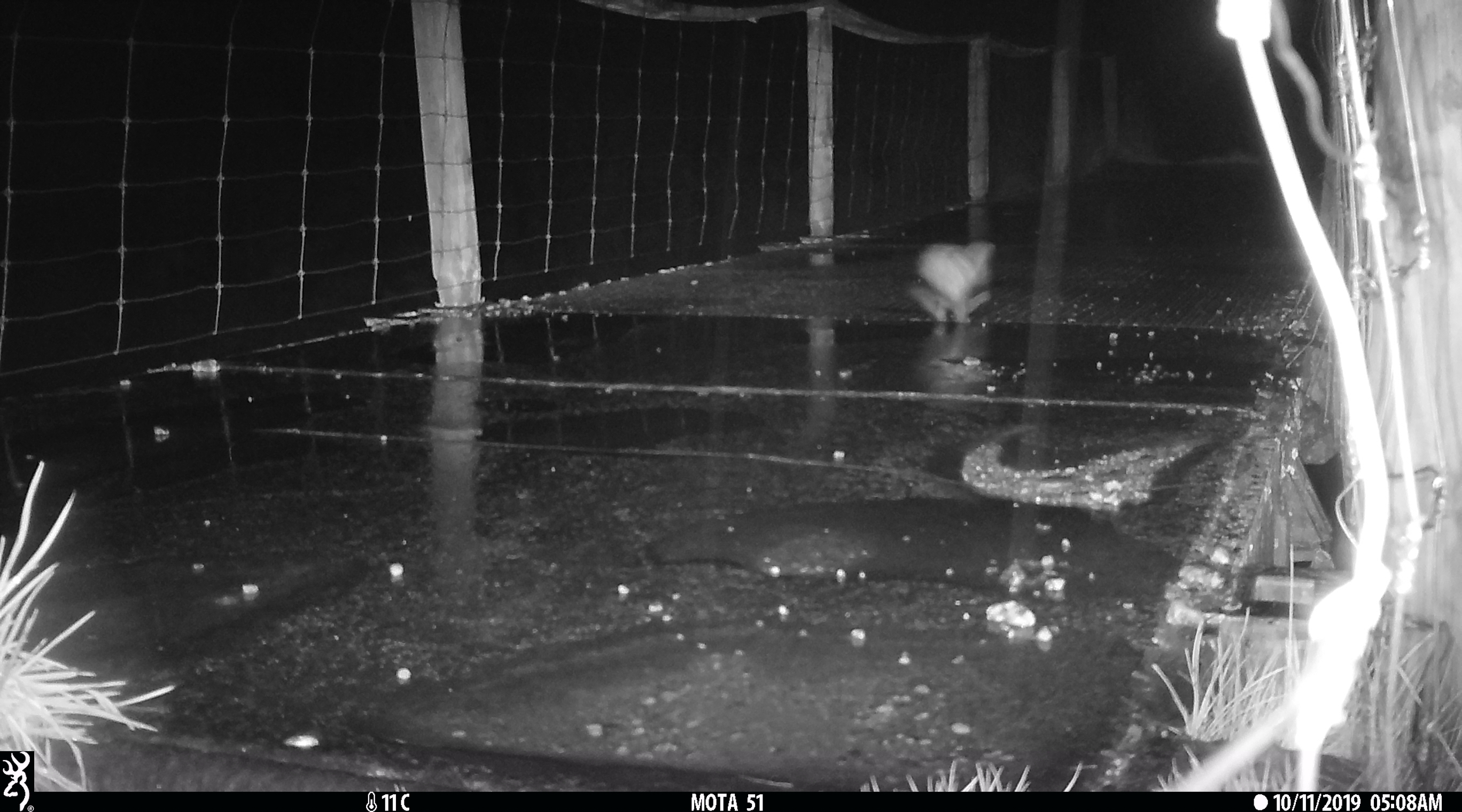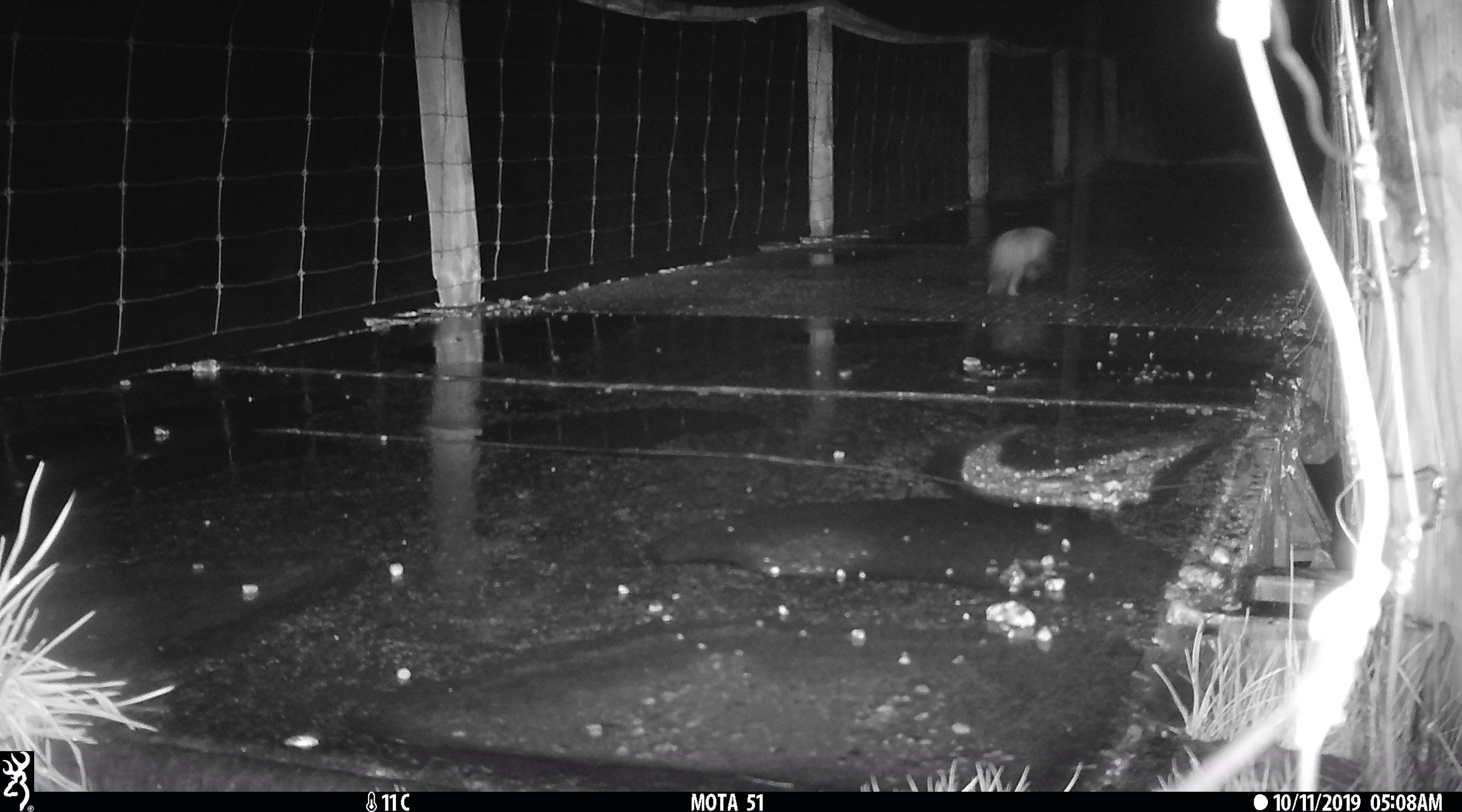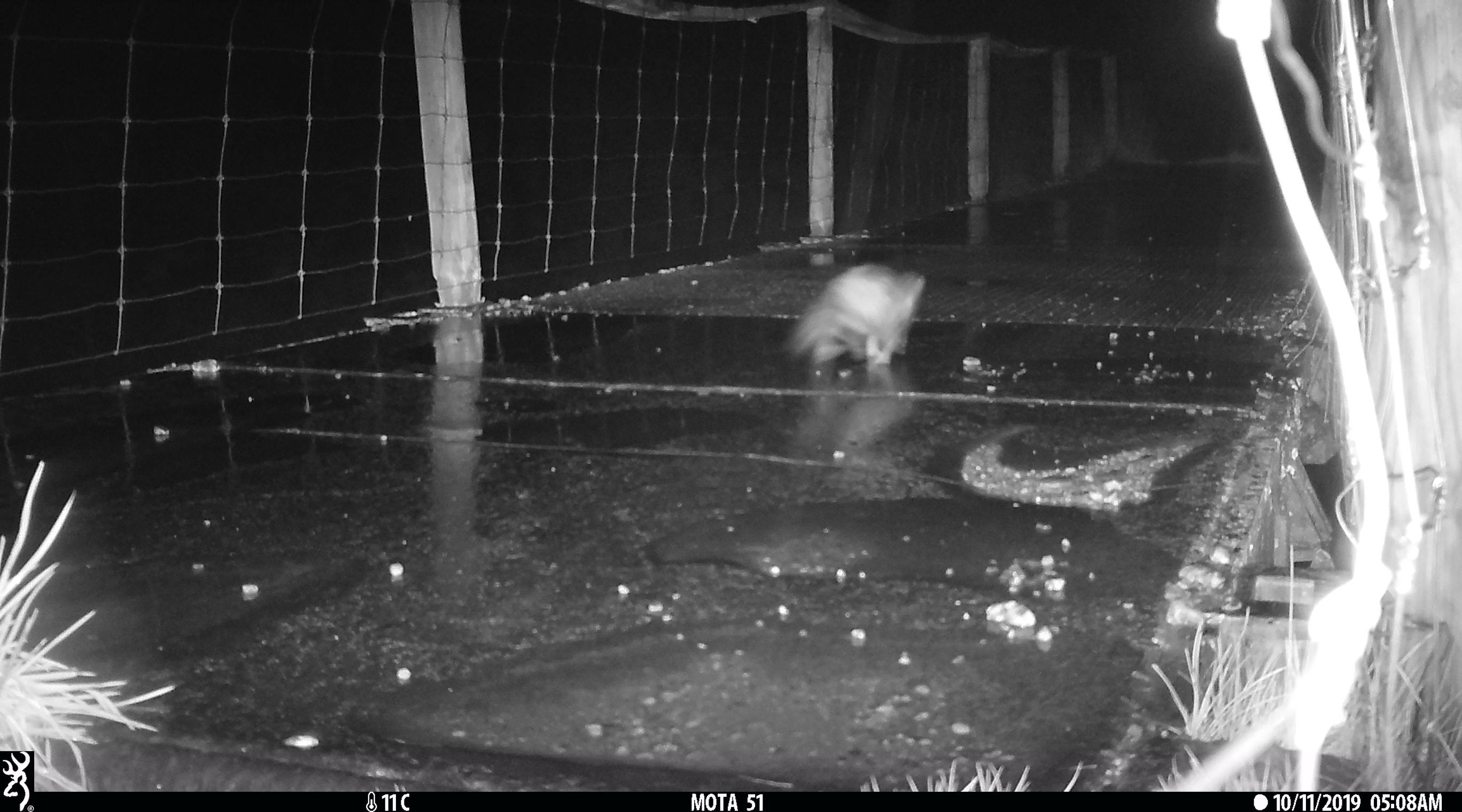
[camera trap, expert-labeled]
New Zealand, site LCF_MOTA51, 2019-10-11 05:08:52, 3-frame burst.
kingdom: Animalia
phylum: Chordata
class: Mammalia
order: Carnivora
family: Mustelidae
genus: Mustela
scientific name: Mustela furo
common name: ferret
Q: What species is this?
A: Ferret (Mustela furo).